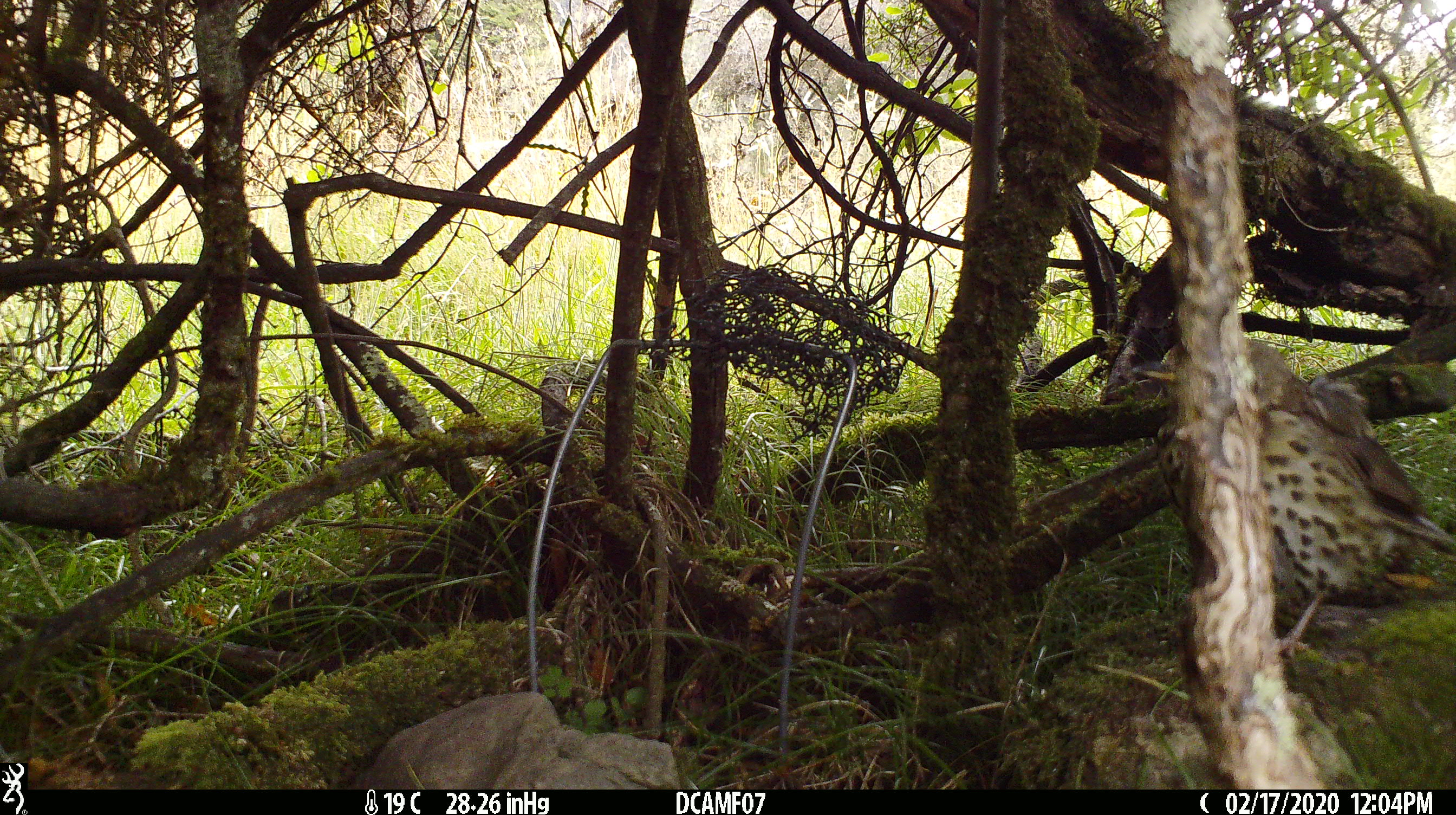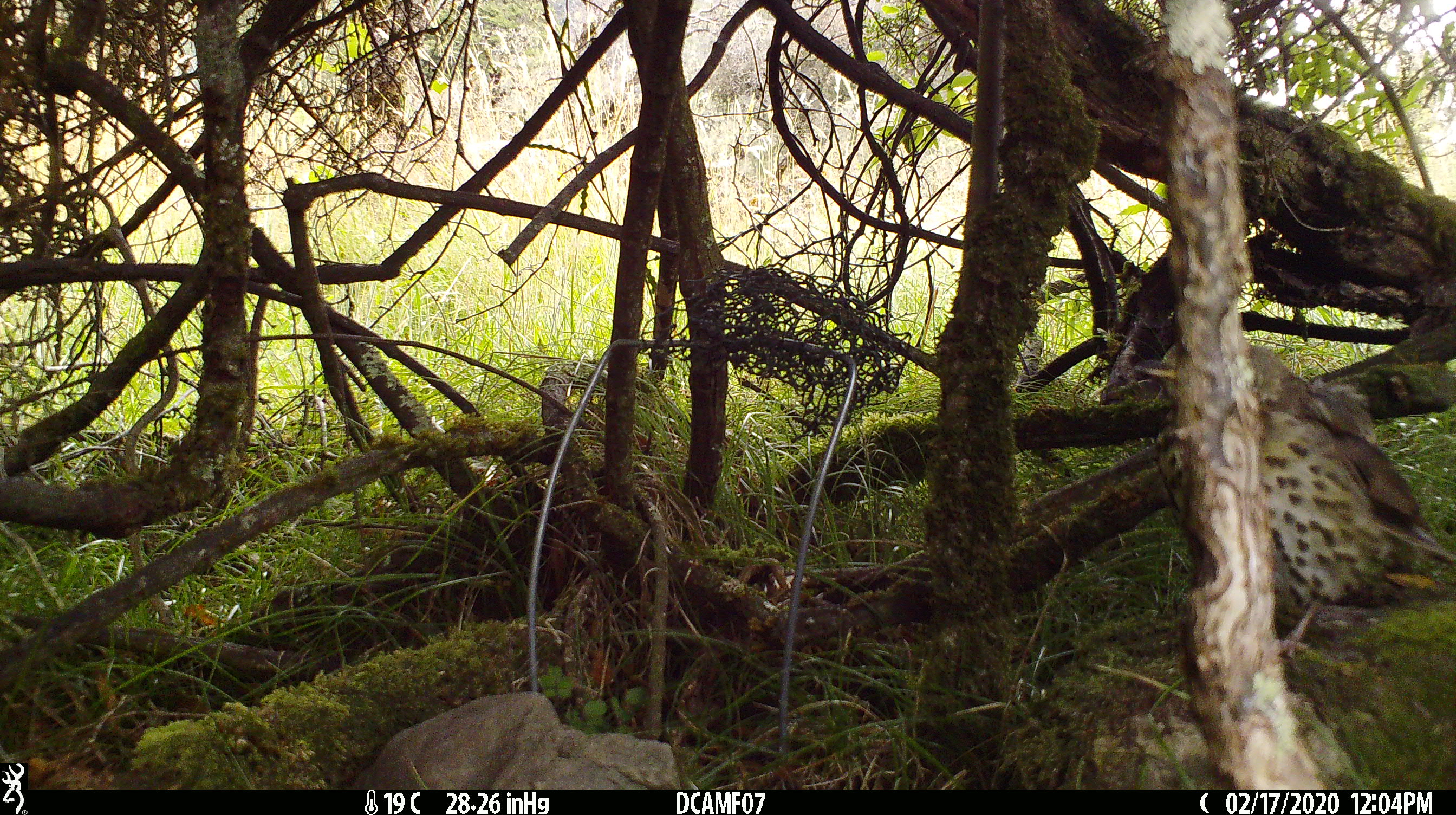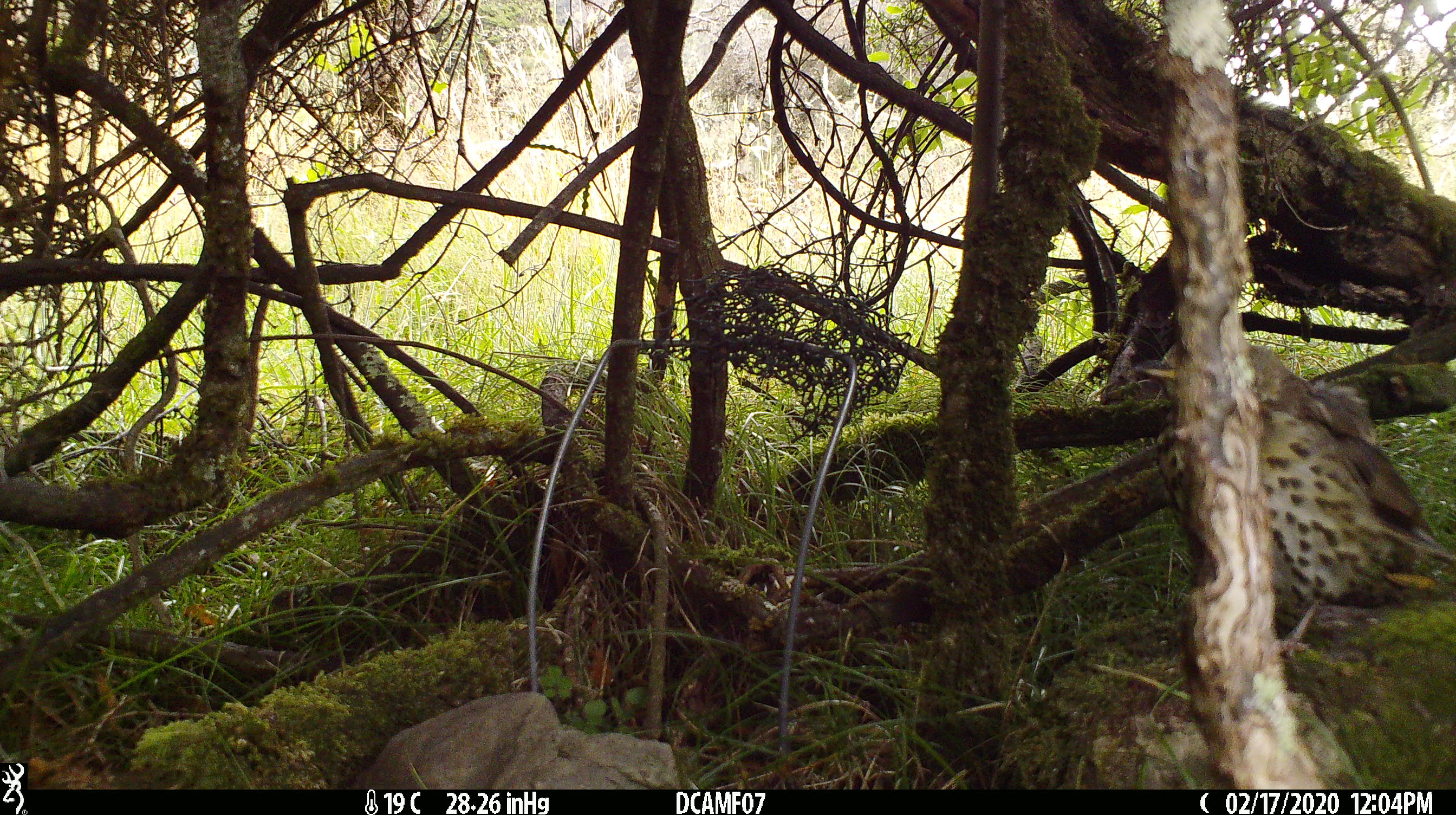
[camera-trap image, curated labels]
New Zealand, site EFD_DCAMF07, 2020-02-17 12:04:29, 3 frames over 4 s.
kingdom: Animalia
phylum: Chordata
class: Aves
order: Passeriformes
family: Turdidae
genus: Turdus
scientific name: Turdus philomelos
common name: song thrush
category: thrush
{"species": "thrush (song thrush) (Turdus philomelos)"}